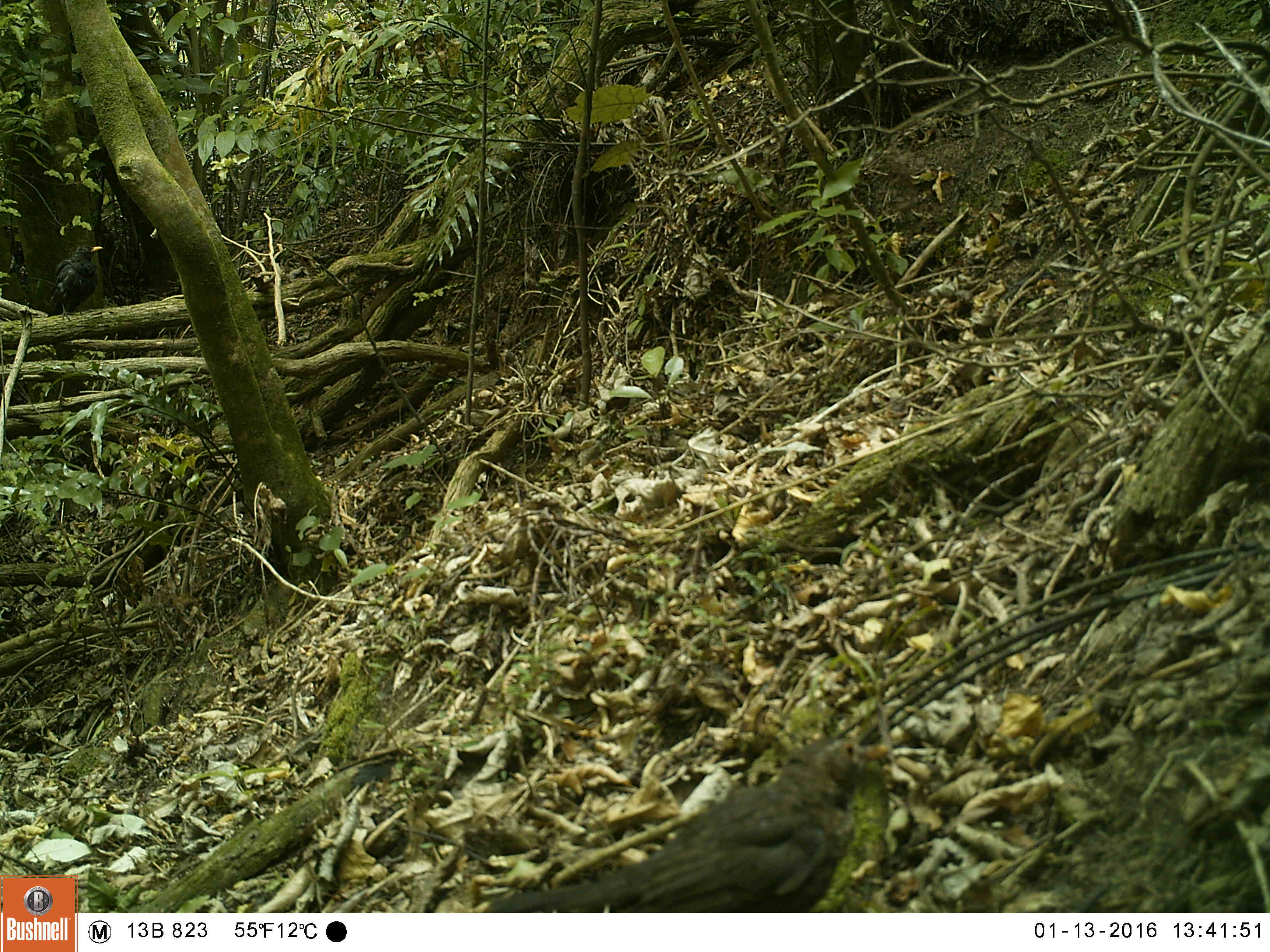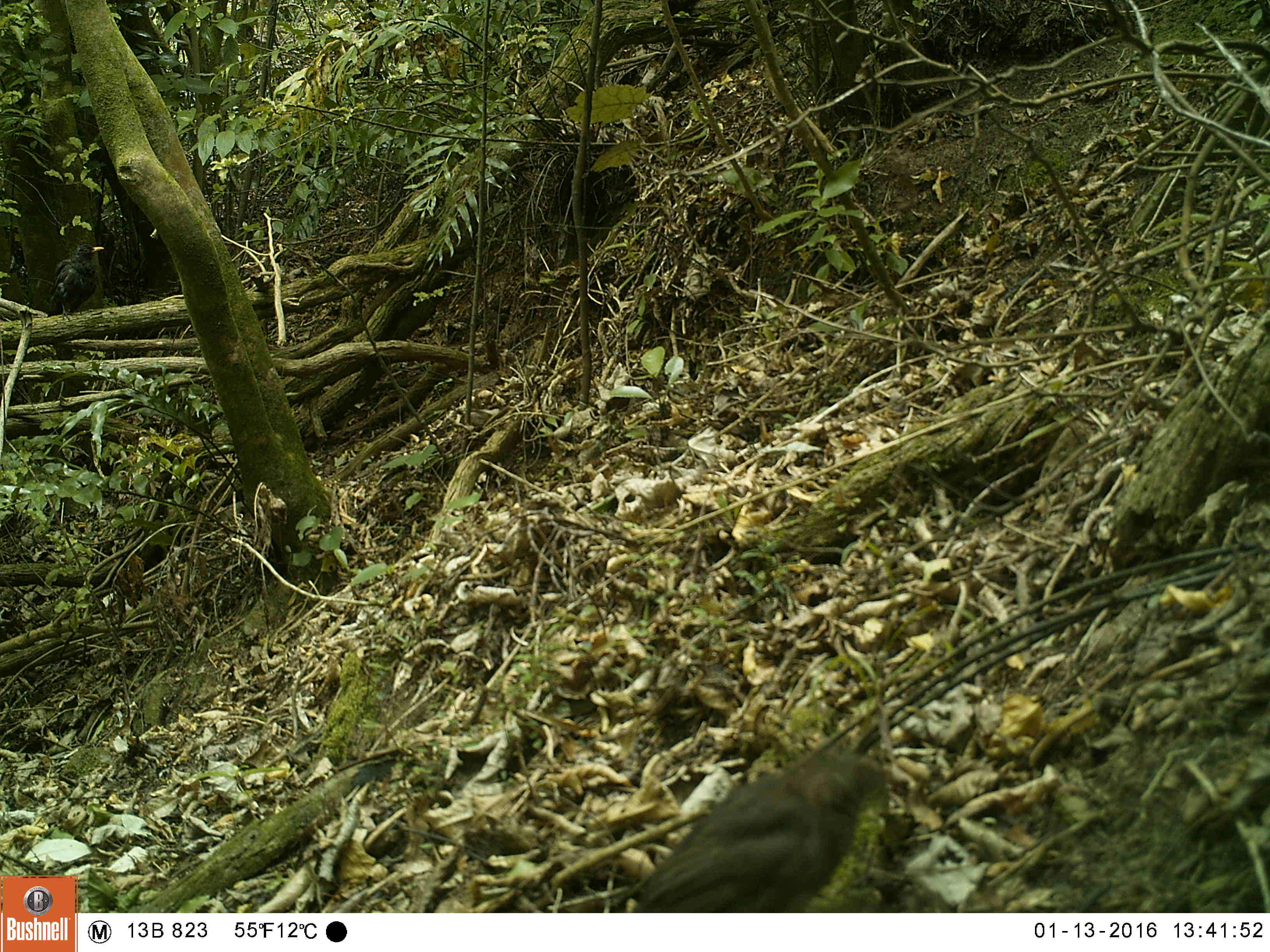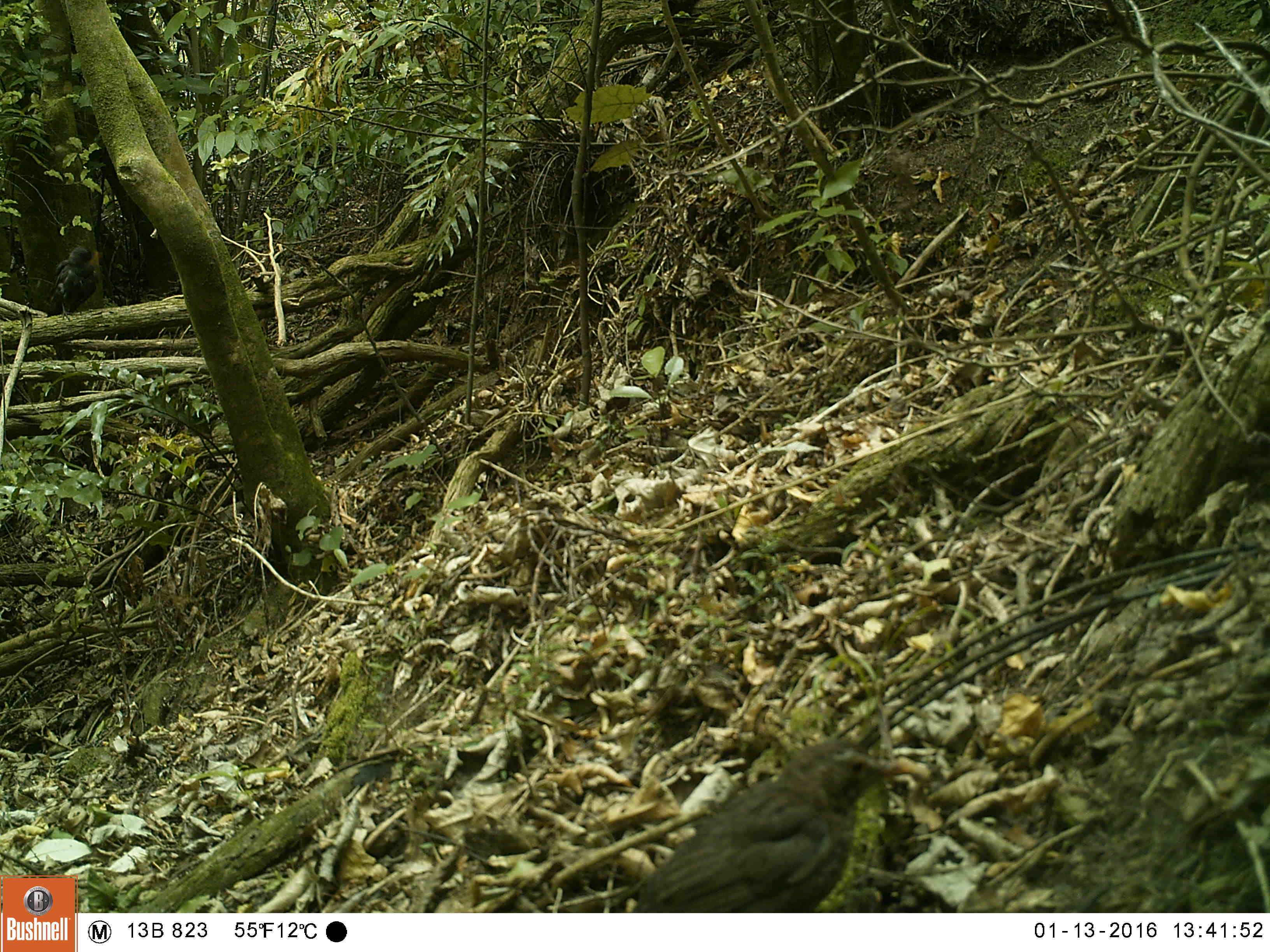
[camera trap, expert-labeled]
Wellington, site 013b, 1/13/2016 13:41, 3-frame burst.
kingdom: Animalia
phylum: Chordata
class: Aves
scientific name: Aves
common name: bird